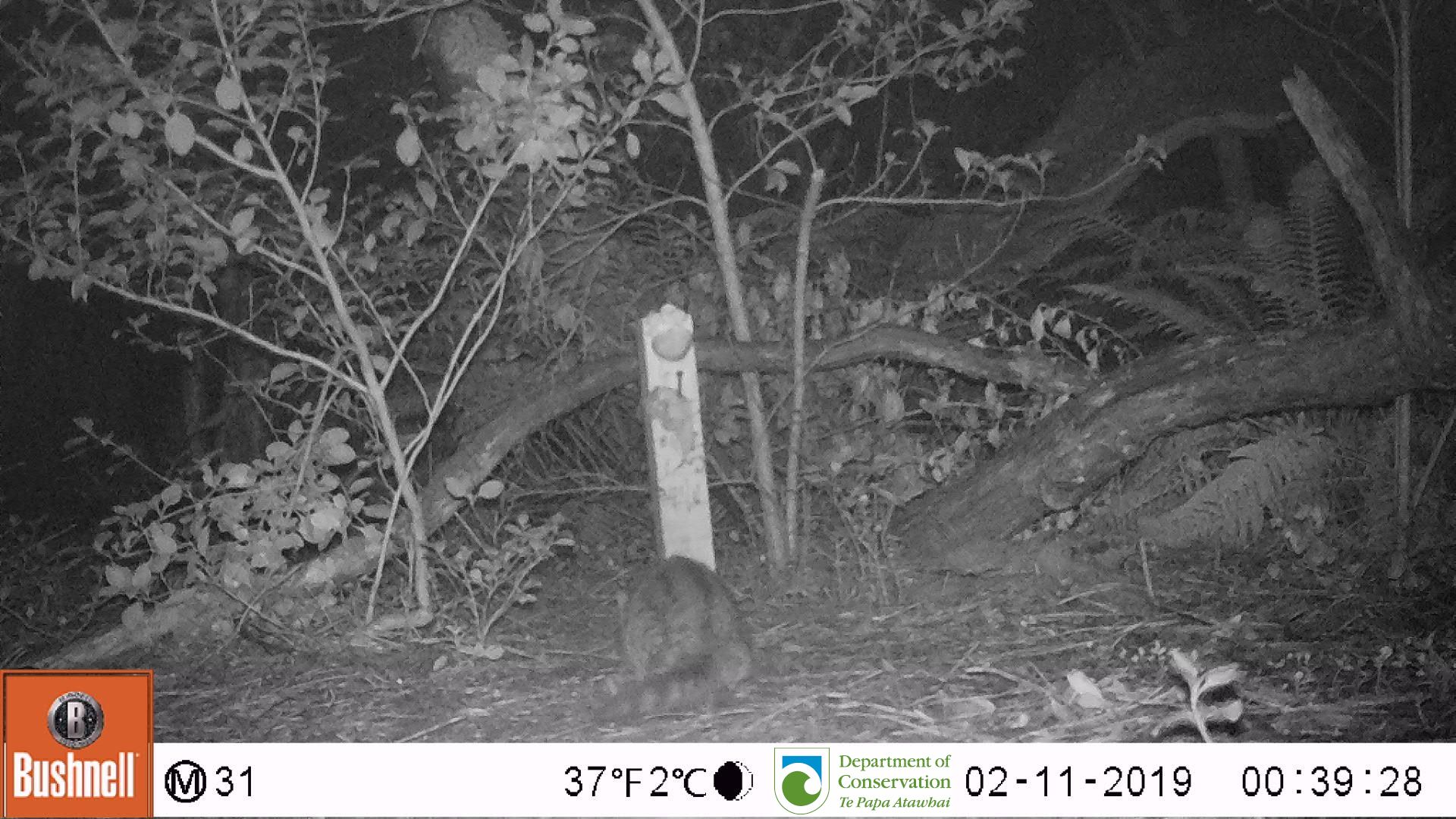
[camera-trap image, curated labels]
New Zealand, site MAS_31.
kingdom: Animalia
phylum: Chordata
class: Mammalia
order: Carnivora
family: Felidae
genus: Felis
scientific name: Felis catus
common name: domestic cat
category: cat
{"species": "cat (domestic cat) (Felis catus)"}